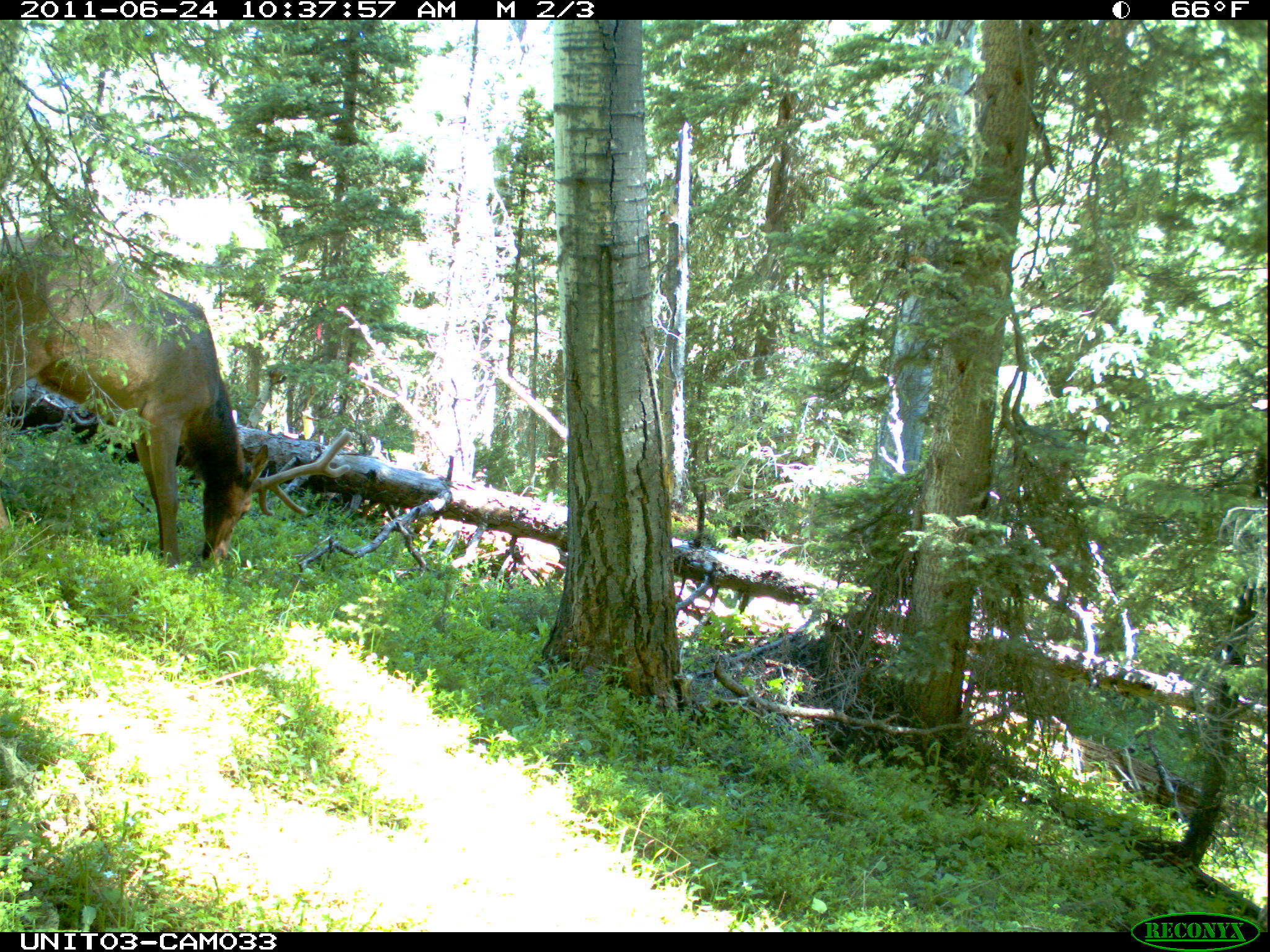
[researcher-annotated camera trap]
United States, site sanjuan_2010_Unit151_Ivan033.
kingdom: Animalia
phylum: Chordata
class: Mammalia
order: Artiodactyla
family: Cervidae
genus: Cervus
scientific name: Cervus elaphus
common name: red deer